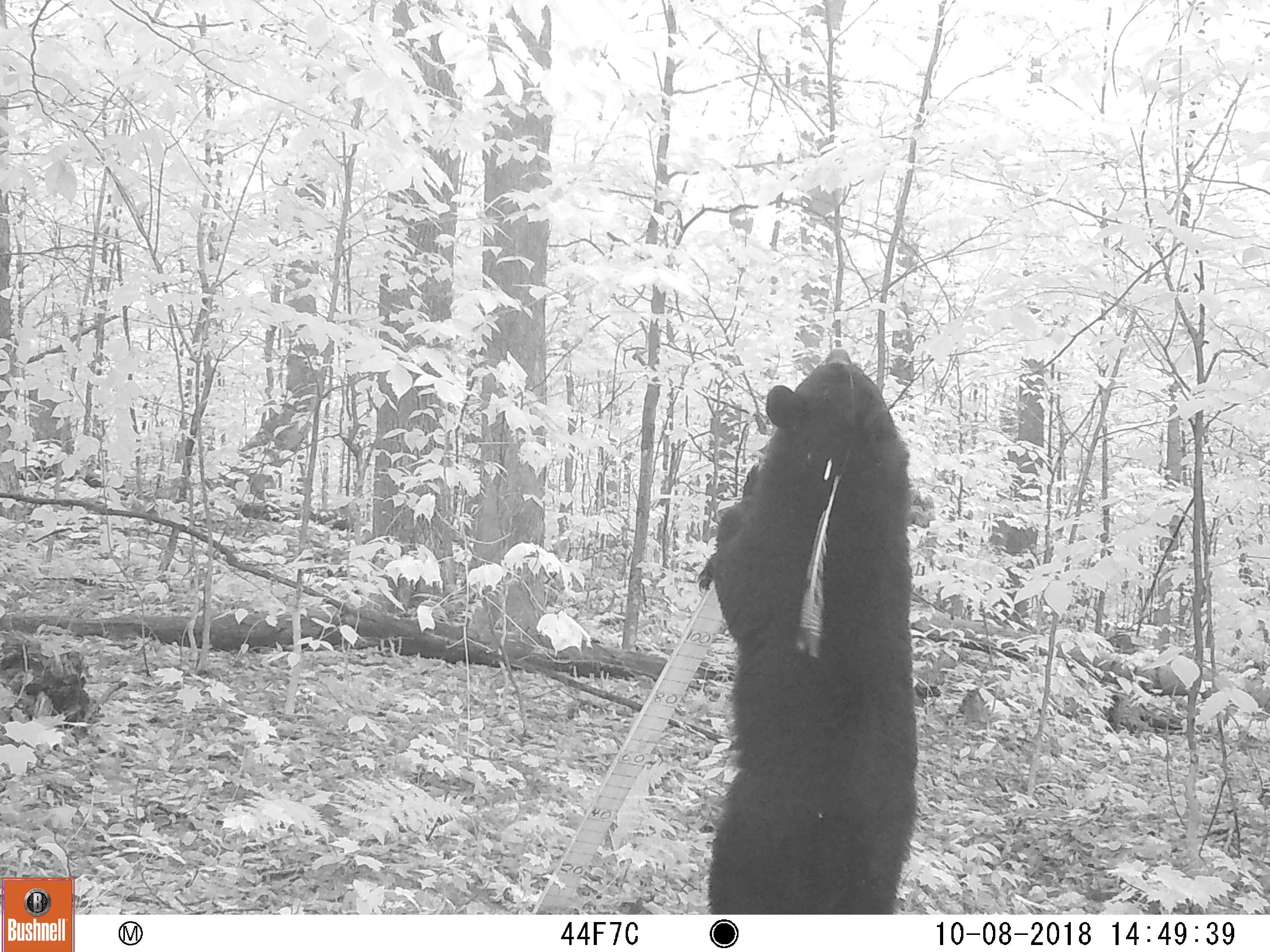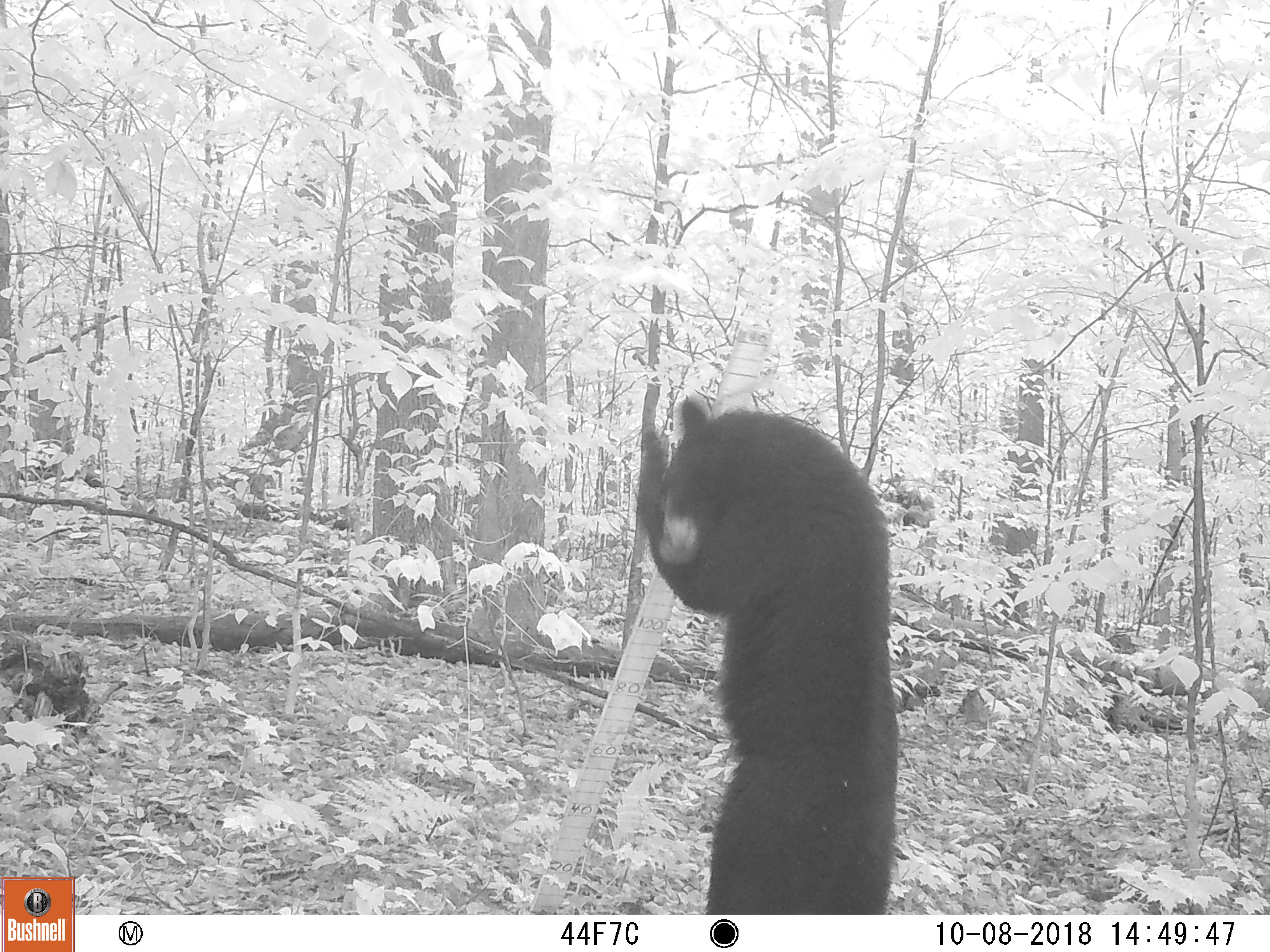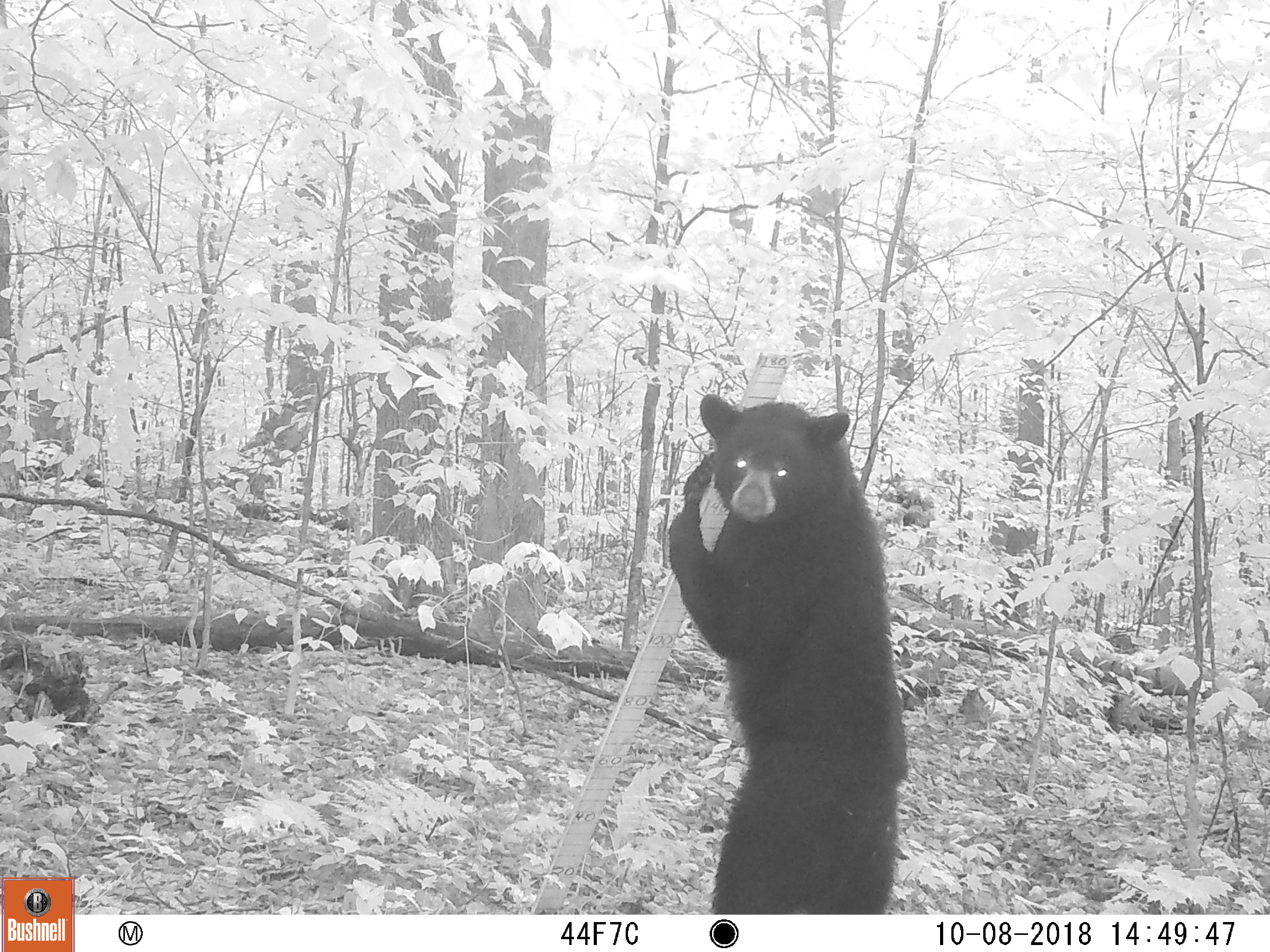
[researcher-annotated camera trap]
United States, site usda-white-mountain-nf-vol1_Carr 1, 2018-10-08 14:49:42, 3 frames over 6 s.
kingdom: Animalia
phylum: Chordata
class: Mammalia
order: Carnivora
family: Ursidae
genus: Ursus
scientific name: Ursus americanus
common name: black bear